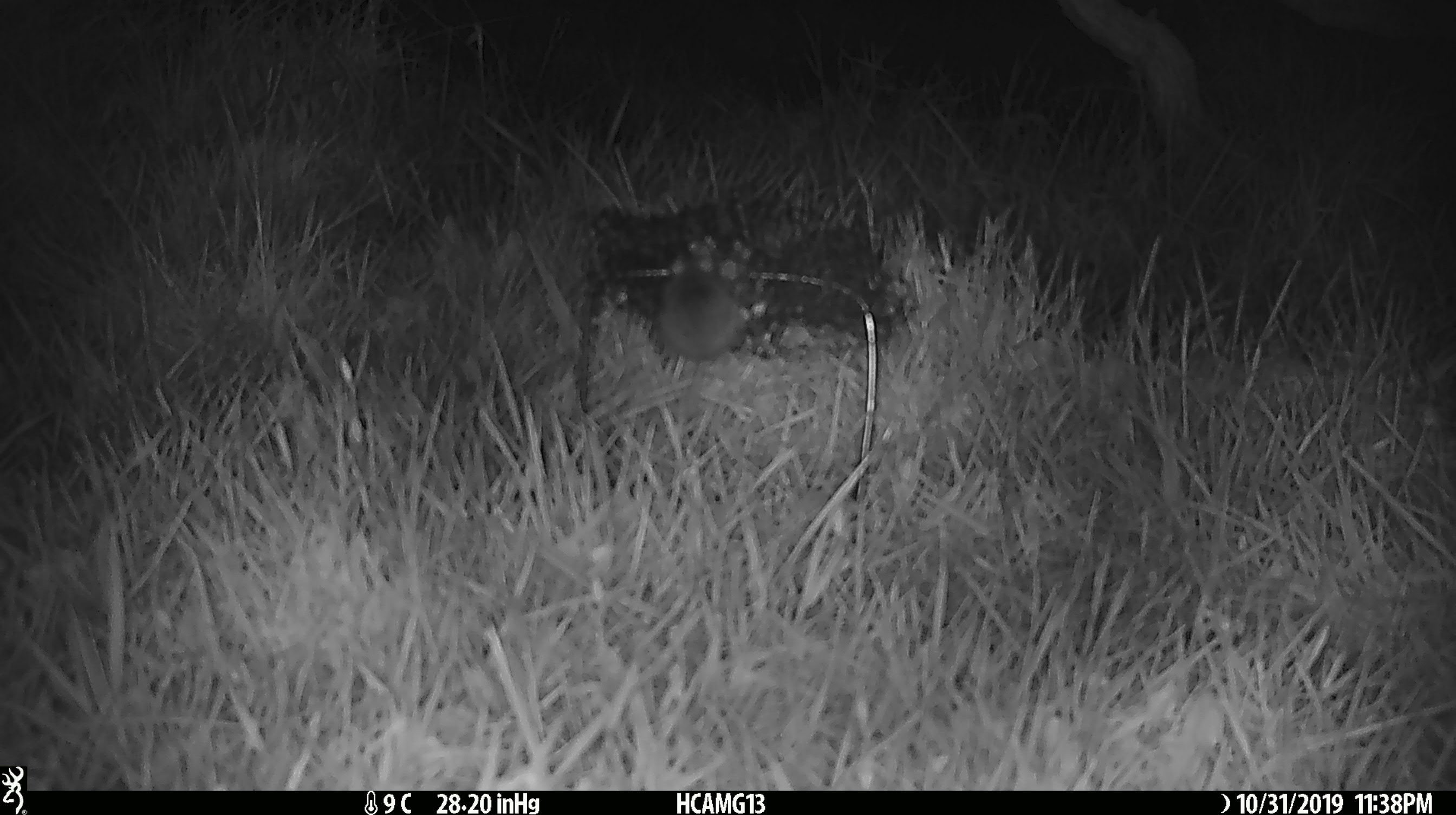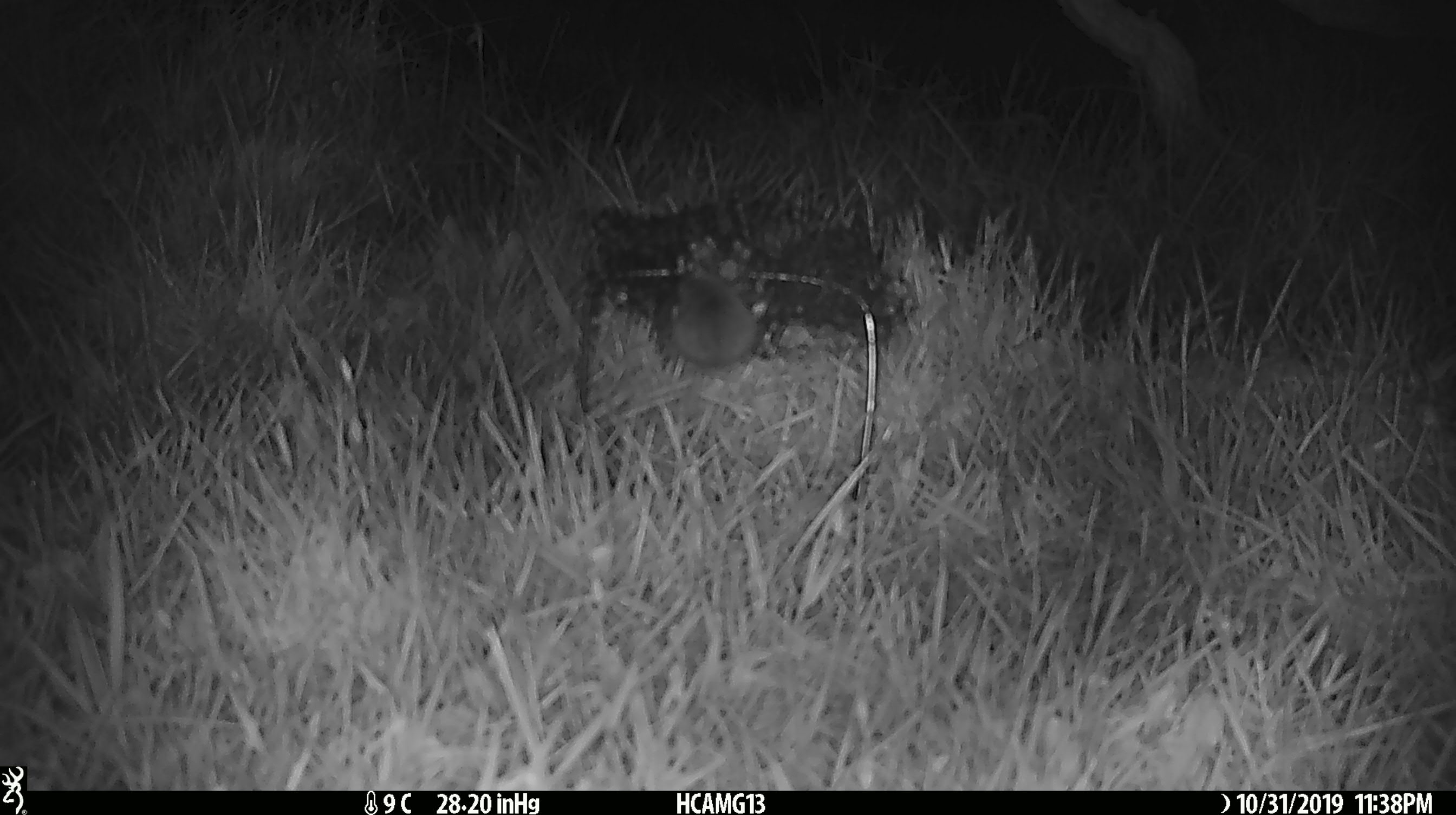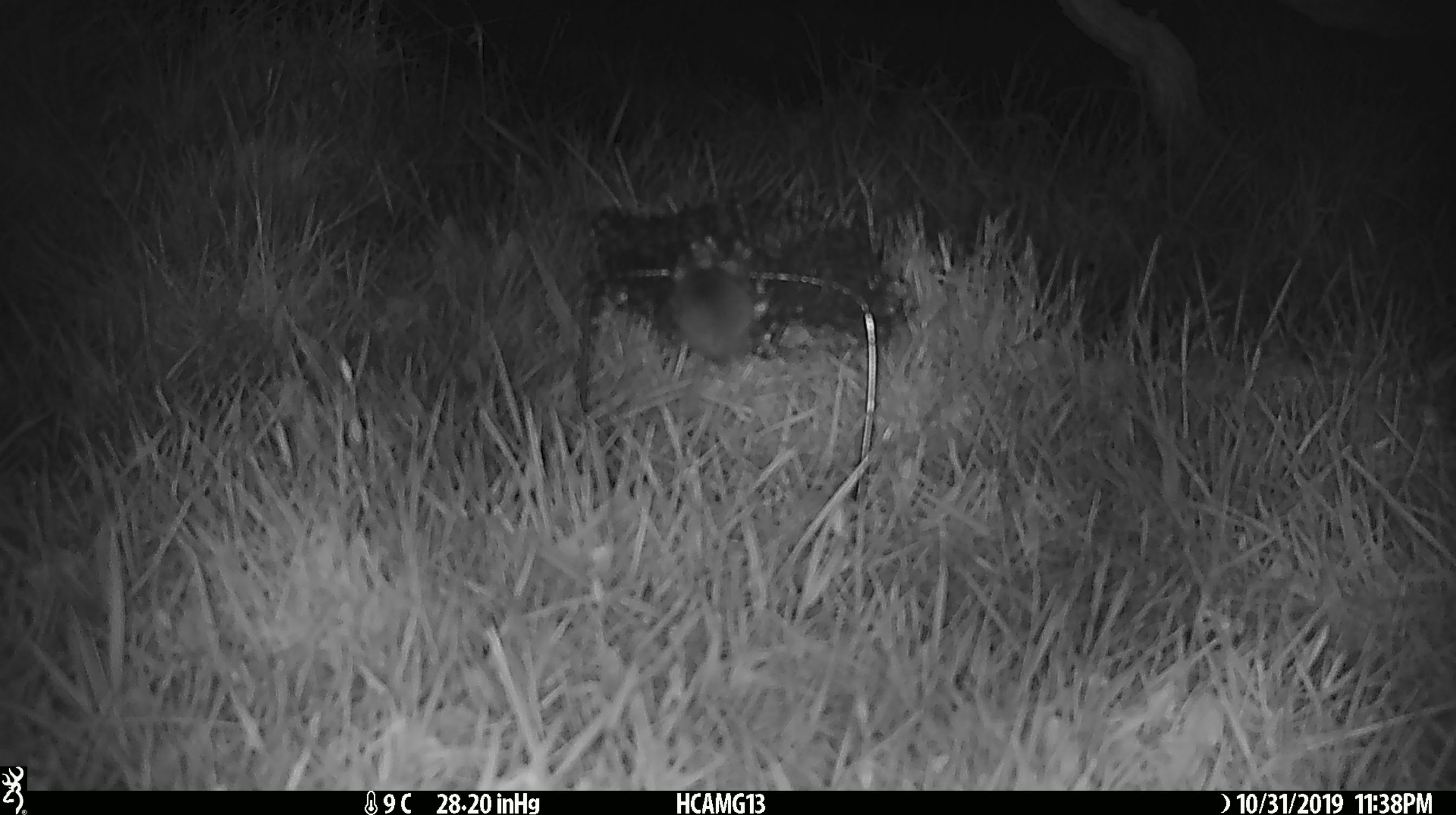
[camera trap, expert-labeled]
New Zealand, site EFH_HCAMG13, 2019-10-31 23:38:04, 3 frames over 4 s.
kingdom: Animalia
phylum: Chordata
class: Mammalia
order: Rodentia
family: Muridae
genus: Mus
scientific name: Mus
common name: mouse